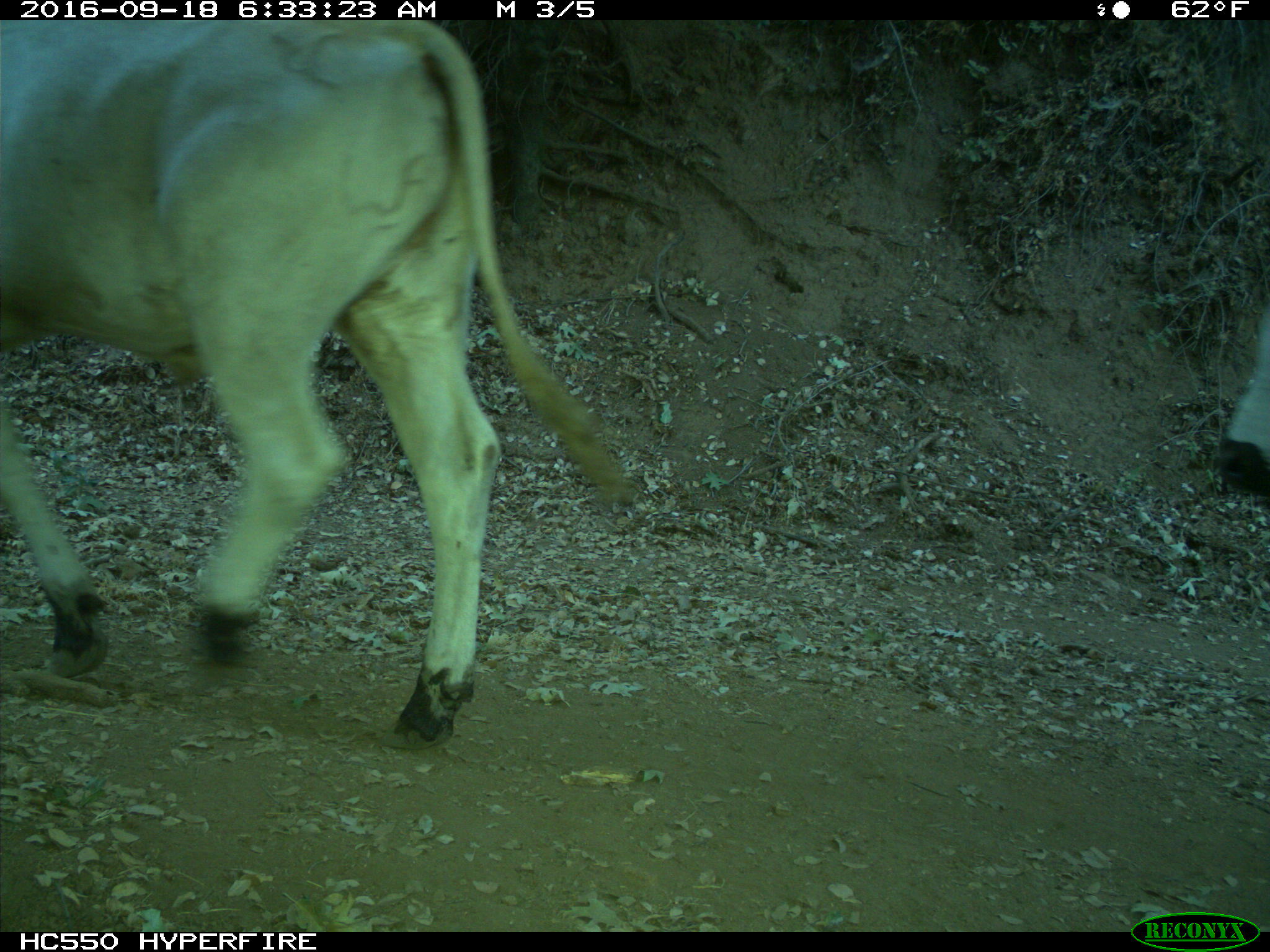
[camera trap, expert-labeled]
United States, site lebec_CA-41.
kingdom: Animalia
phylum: Chordata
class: Mammalia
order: Artiodactyla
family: Bovidae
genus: Bos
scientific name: Bos taurus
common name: domestic cow